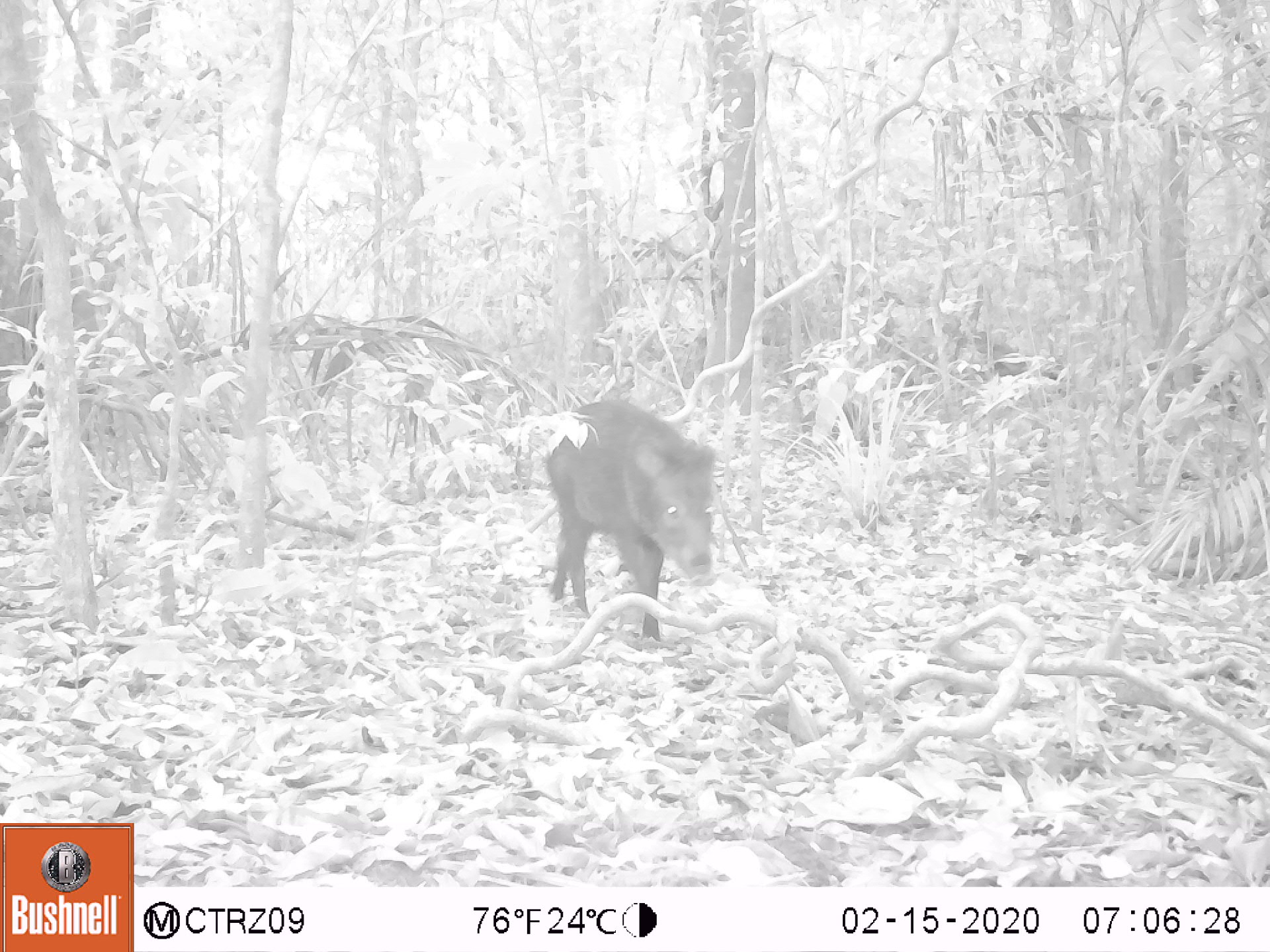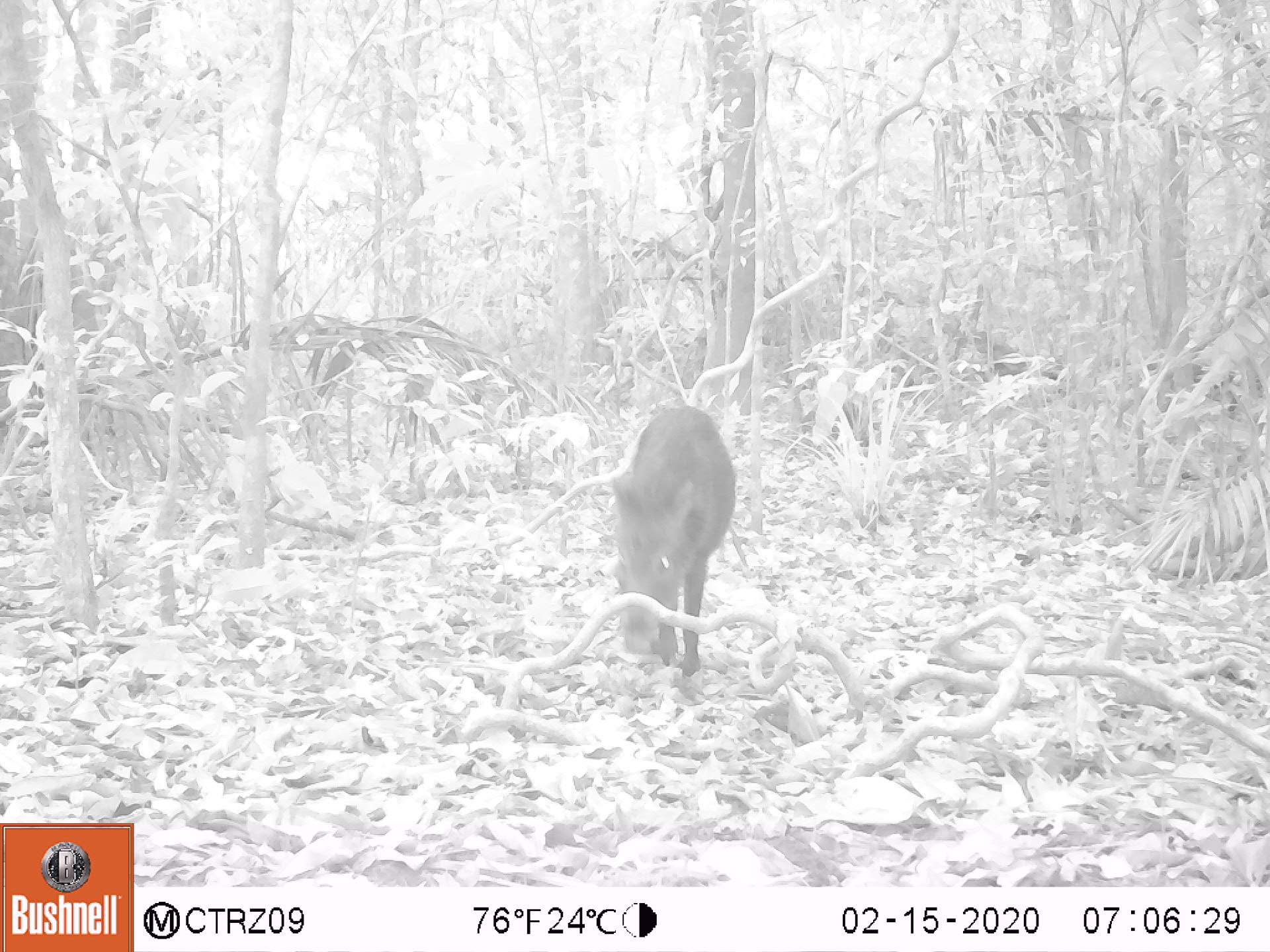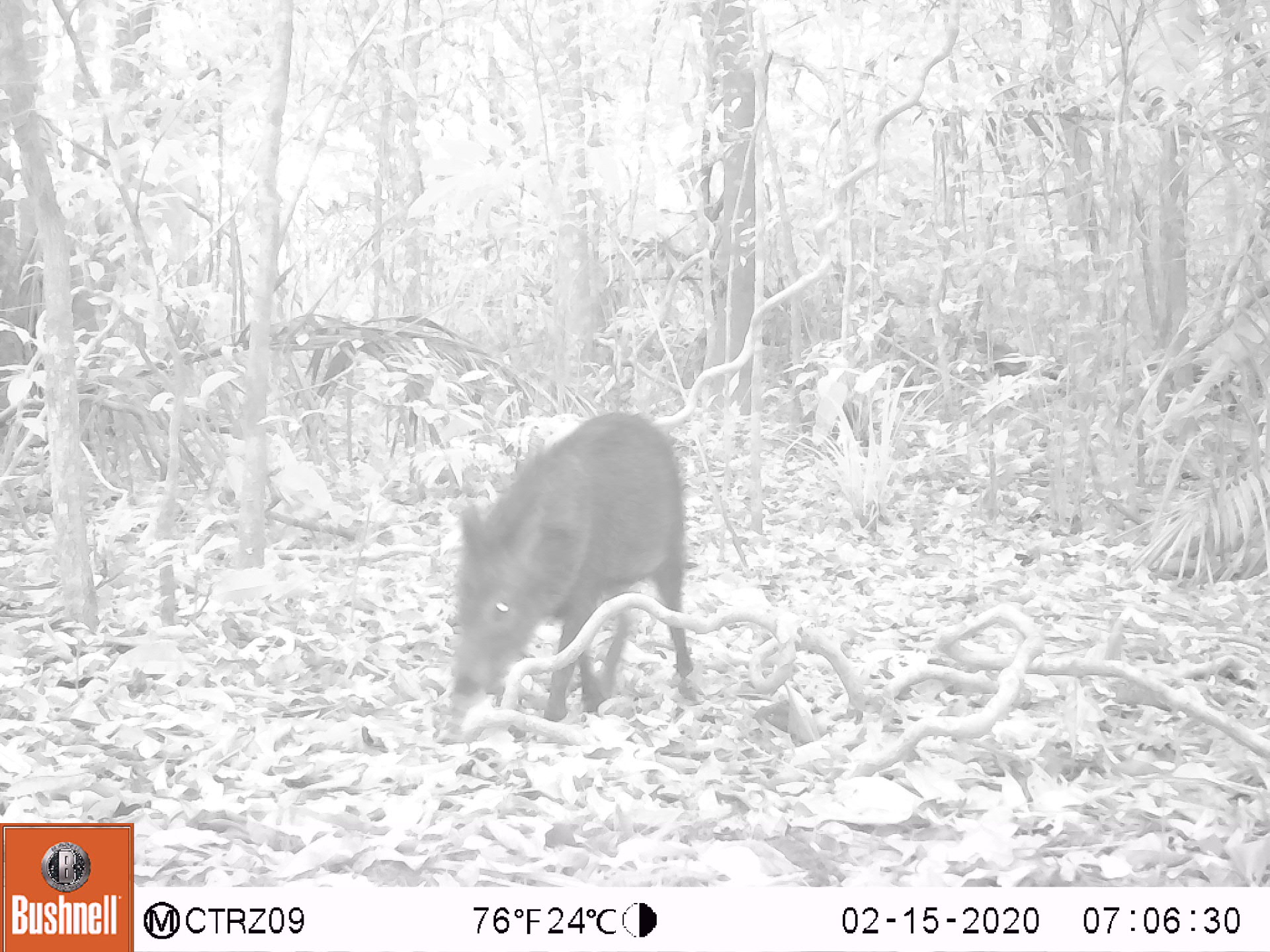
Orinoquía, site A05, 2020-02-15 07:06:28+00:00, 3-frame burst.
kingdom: Animalia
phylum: Chordata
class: Mammalia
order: Artiodactyla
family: Tayassuidae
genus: Pecari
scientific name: Pecari tajacu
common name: collared peccary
Collared peccary (Pecari tajacu).